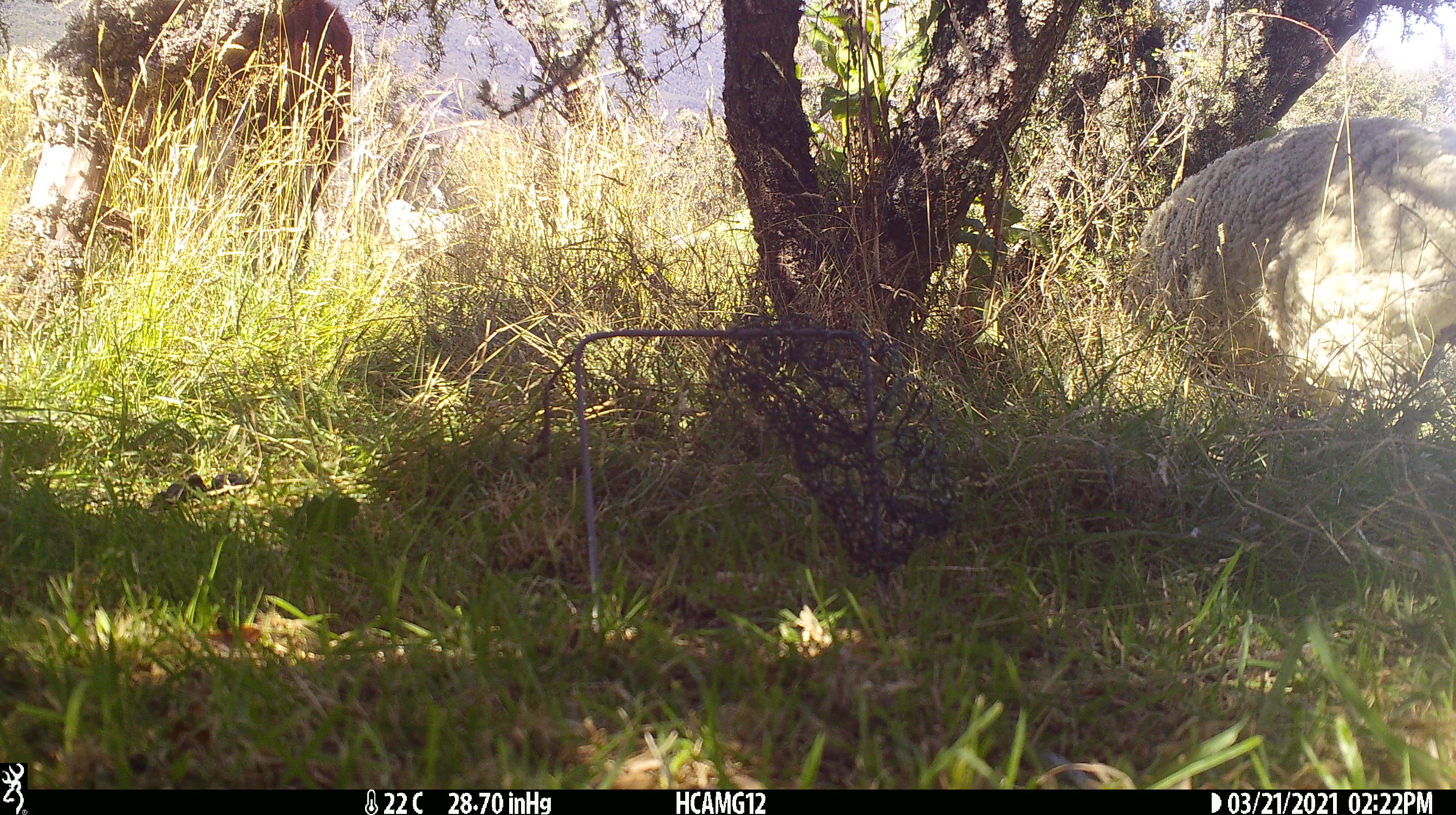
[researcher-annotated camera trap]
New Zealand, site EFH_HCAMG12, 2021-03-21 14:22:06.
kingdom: Animalia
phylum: Chordata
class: Mammalia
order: Artiodactyla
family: Bovidae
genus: Ovis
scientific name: Ovis aries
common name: domestic sheep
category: sheep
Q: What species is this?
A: Sheep (domestic sheep) (Ovis aries).